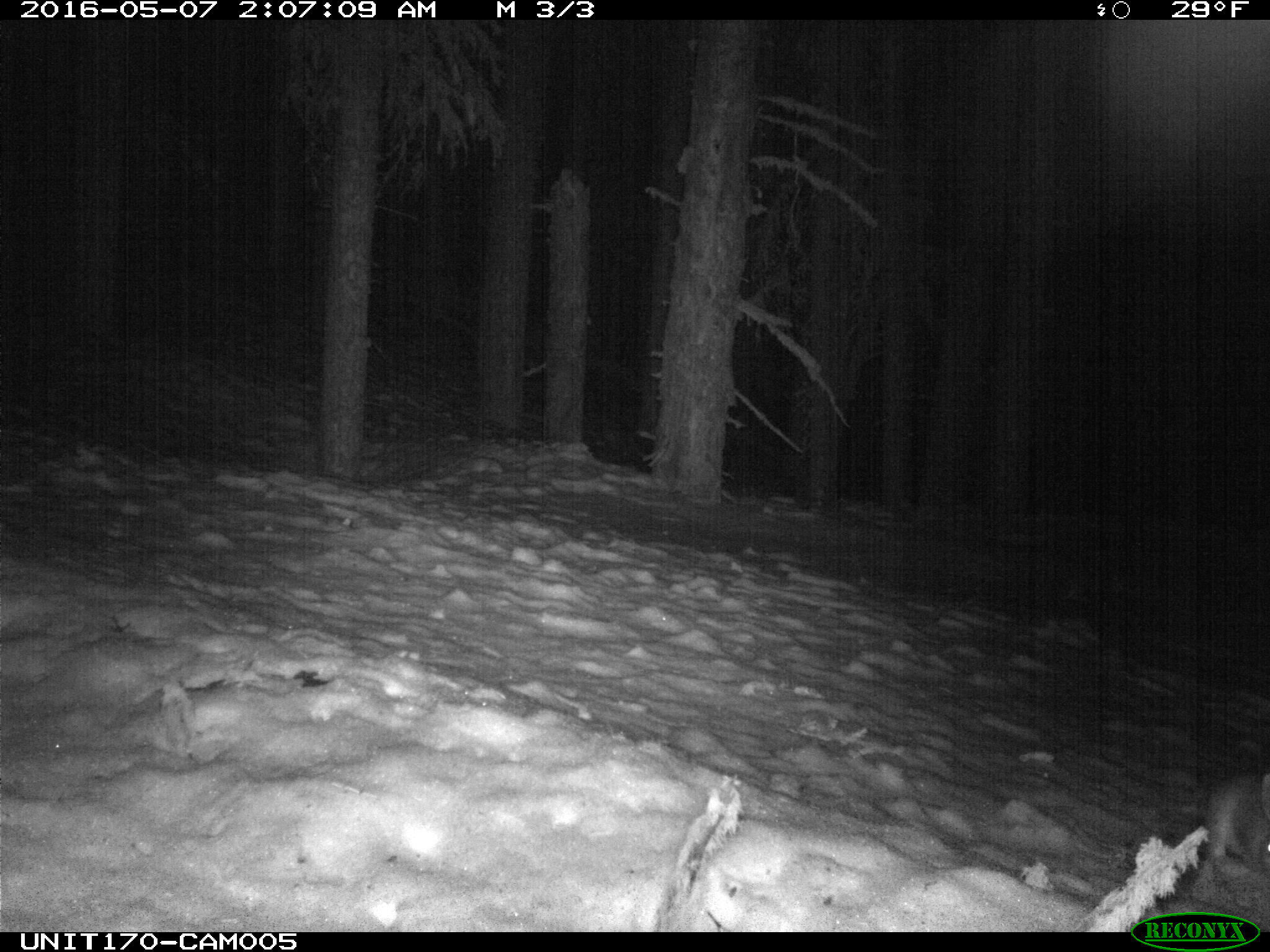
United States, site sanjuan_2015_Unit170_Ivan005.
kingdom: Animalia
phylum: Chordata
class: Mammalia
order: Lagomorpha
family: Leporidae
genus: Lepus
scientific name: Lepus americanus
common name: snowshoe hare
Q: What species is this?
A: Lepus americanus (snowshoe hare).